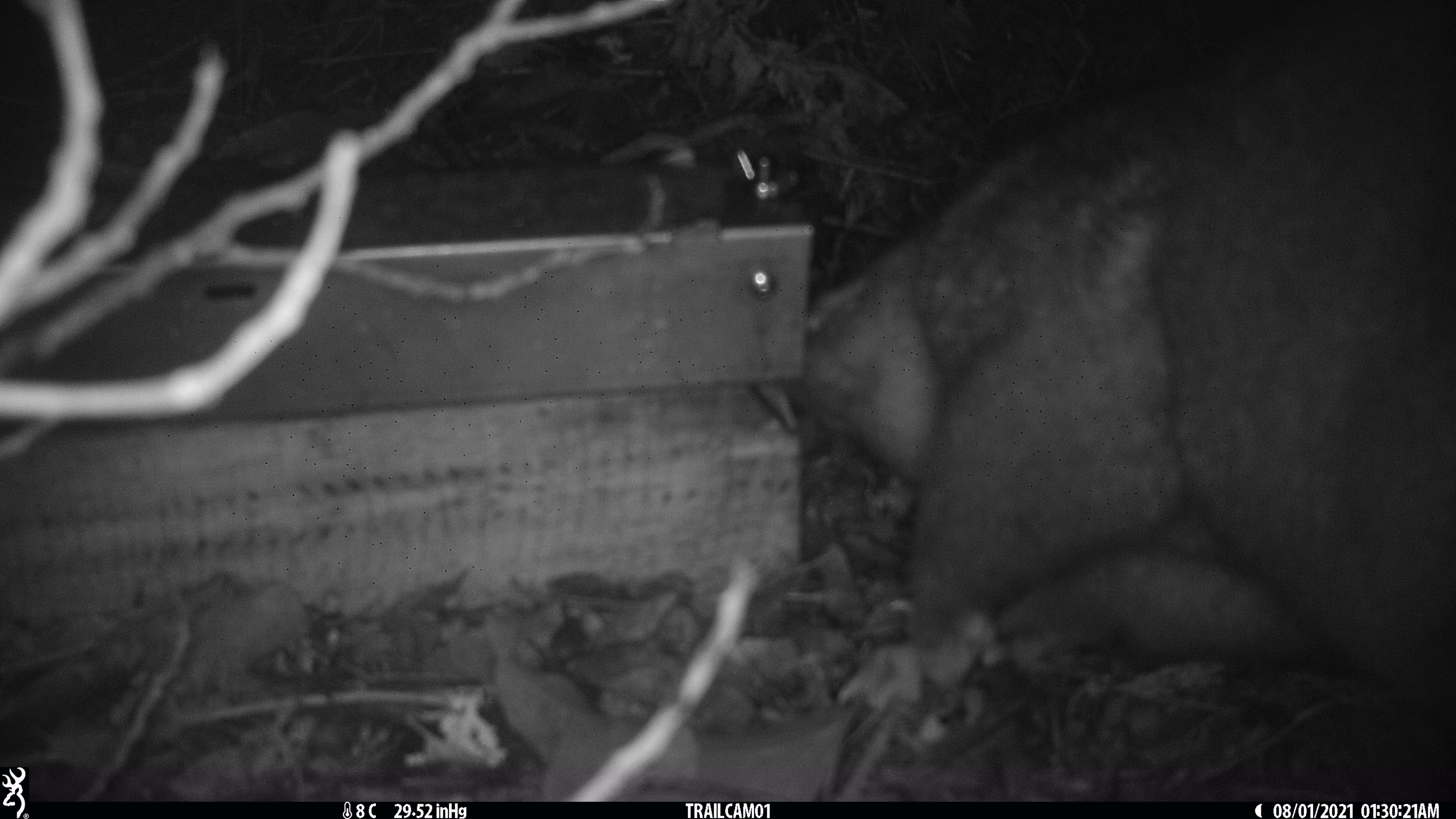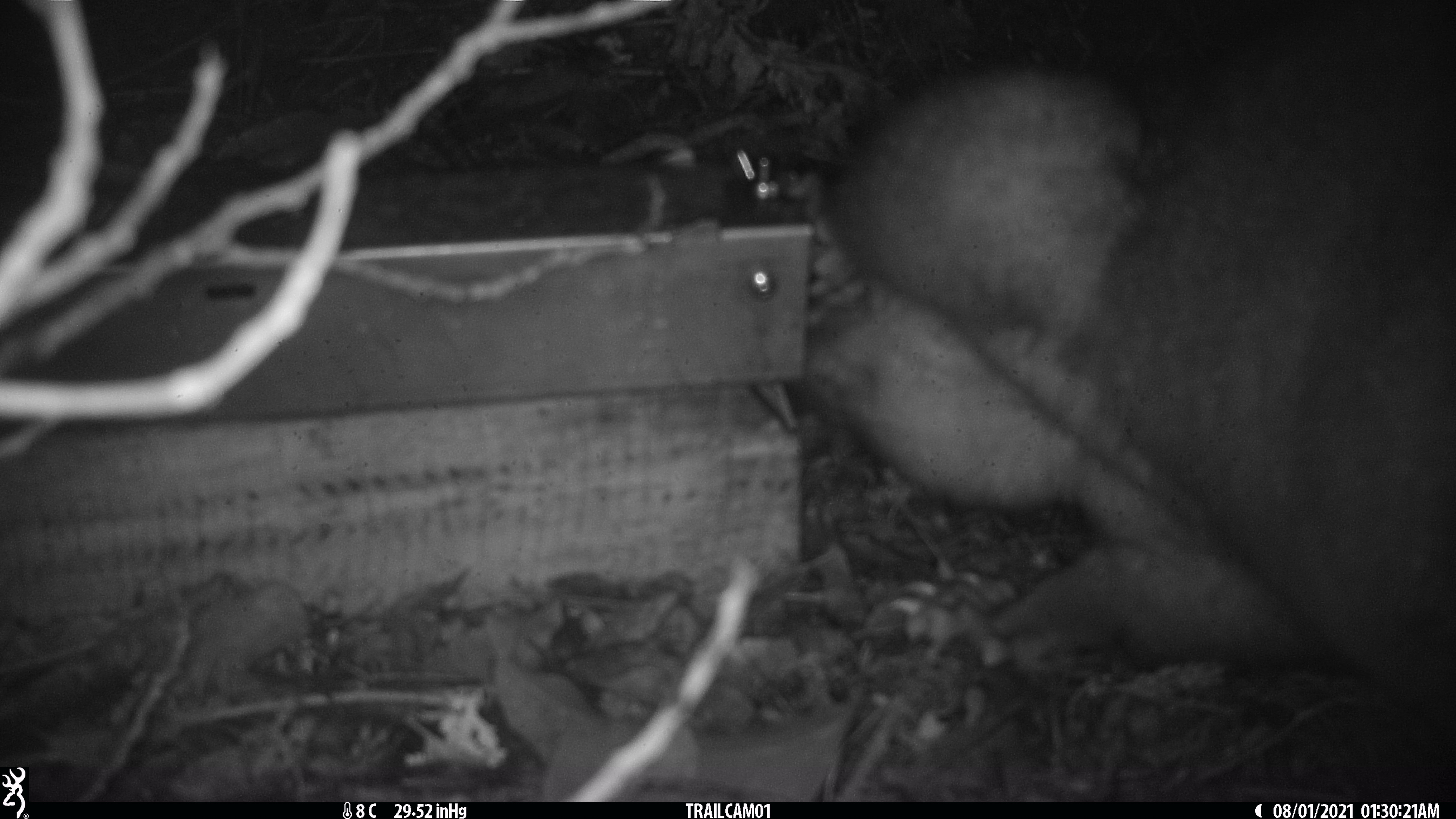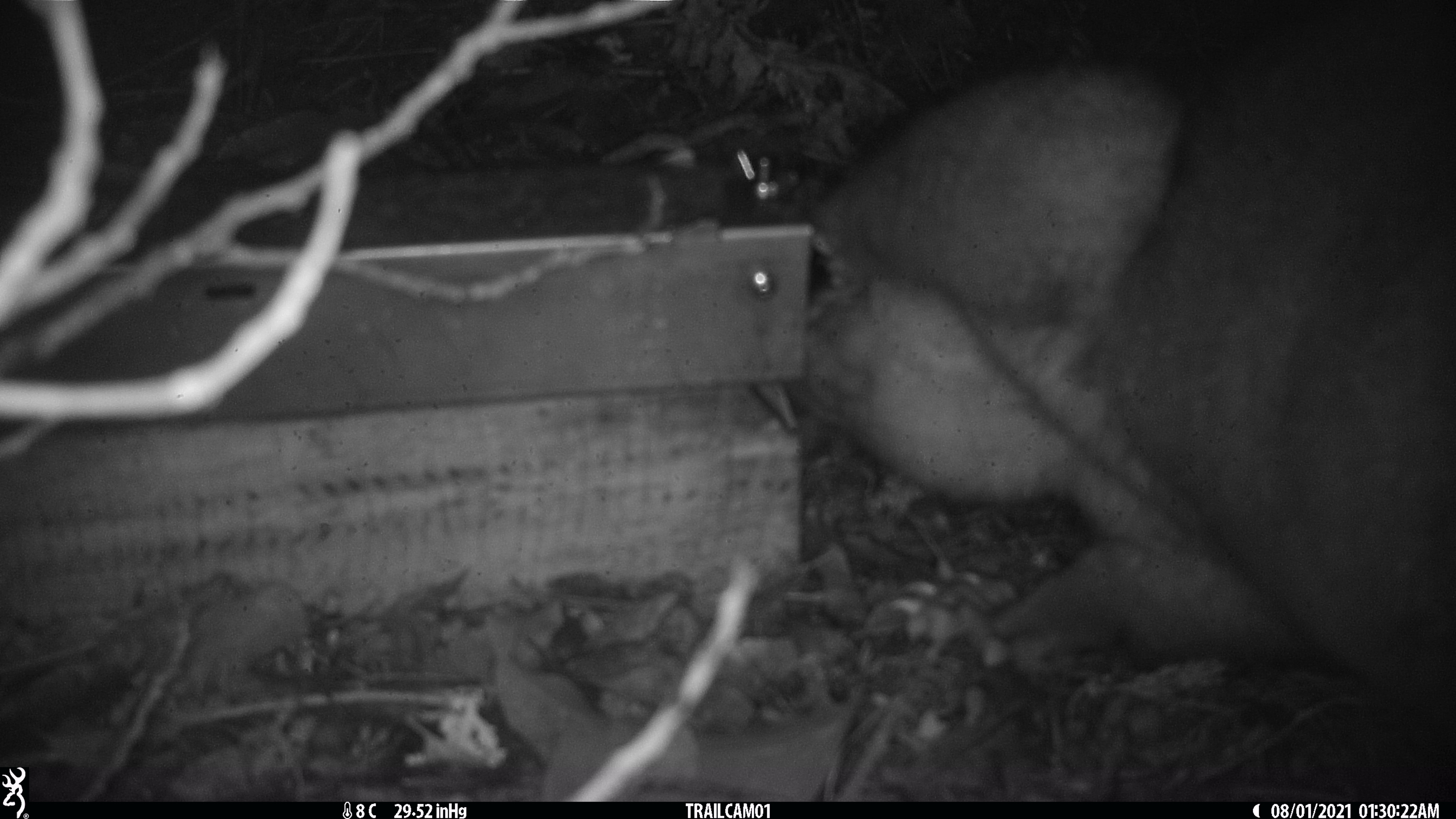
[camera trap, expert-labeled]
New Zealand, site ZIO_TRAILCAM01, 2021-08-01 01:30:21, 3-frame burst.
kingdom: Animalia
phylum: Chordata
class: Mammalia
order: Diprotodontia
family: Phalangeridae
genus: Trichosurus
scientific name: Trichosurus vulpecula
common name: common brushtail possum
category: possum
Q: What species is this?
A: Possum (common brushtail possum) (Trichosurus vulpecula).